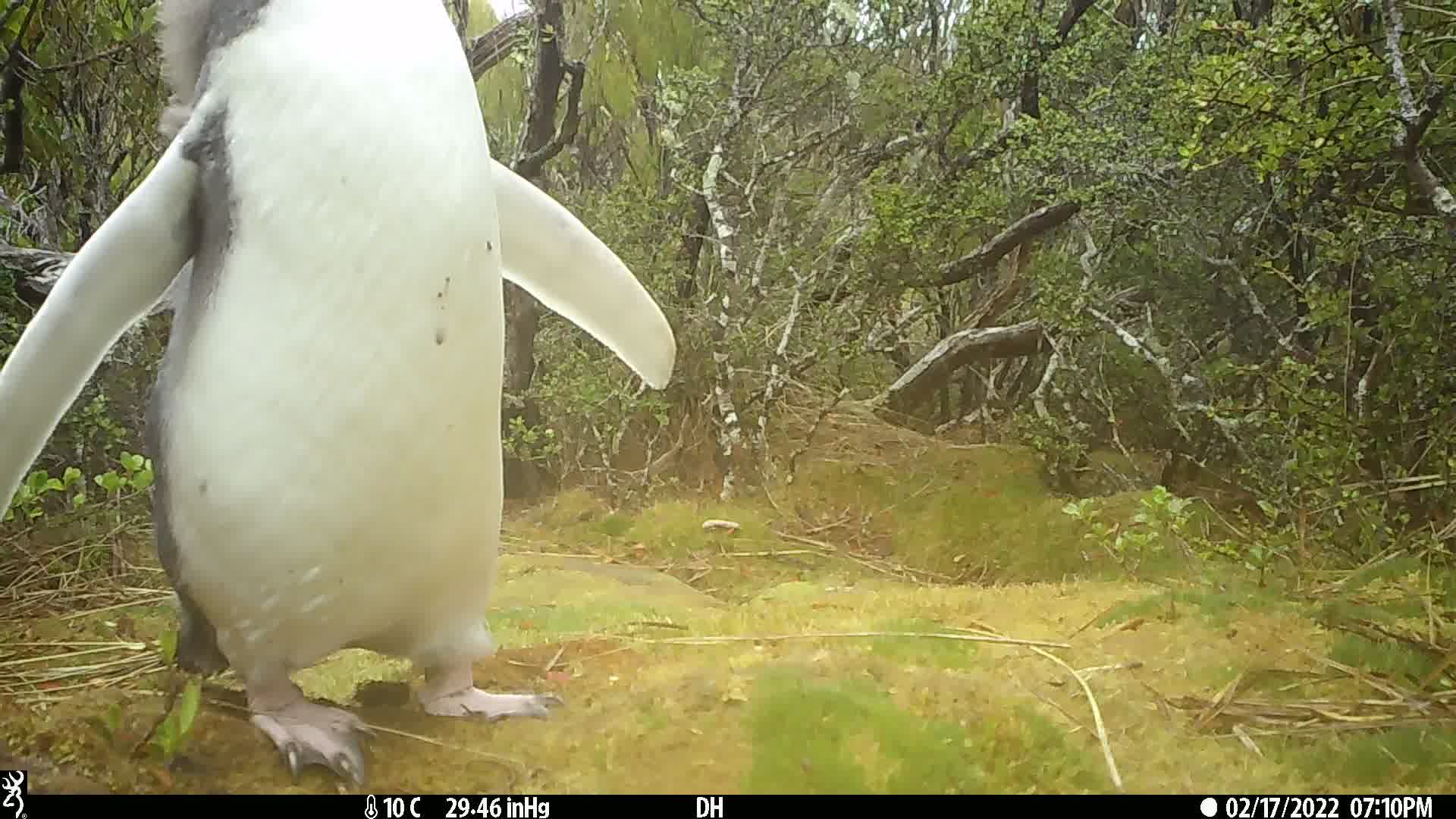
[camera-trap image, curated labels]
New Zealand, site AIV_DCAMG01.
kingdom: Animalia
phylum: Chordata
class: Aves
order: Sphenisciformes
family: Spheniscidae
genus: Megadyptes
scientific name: Megadyptes antipodes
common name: yellow-eyed penguin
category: yellow eyed penguin